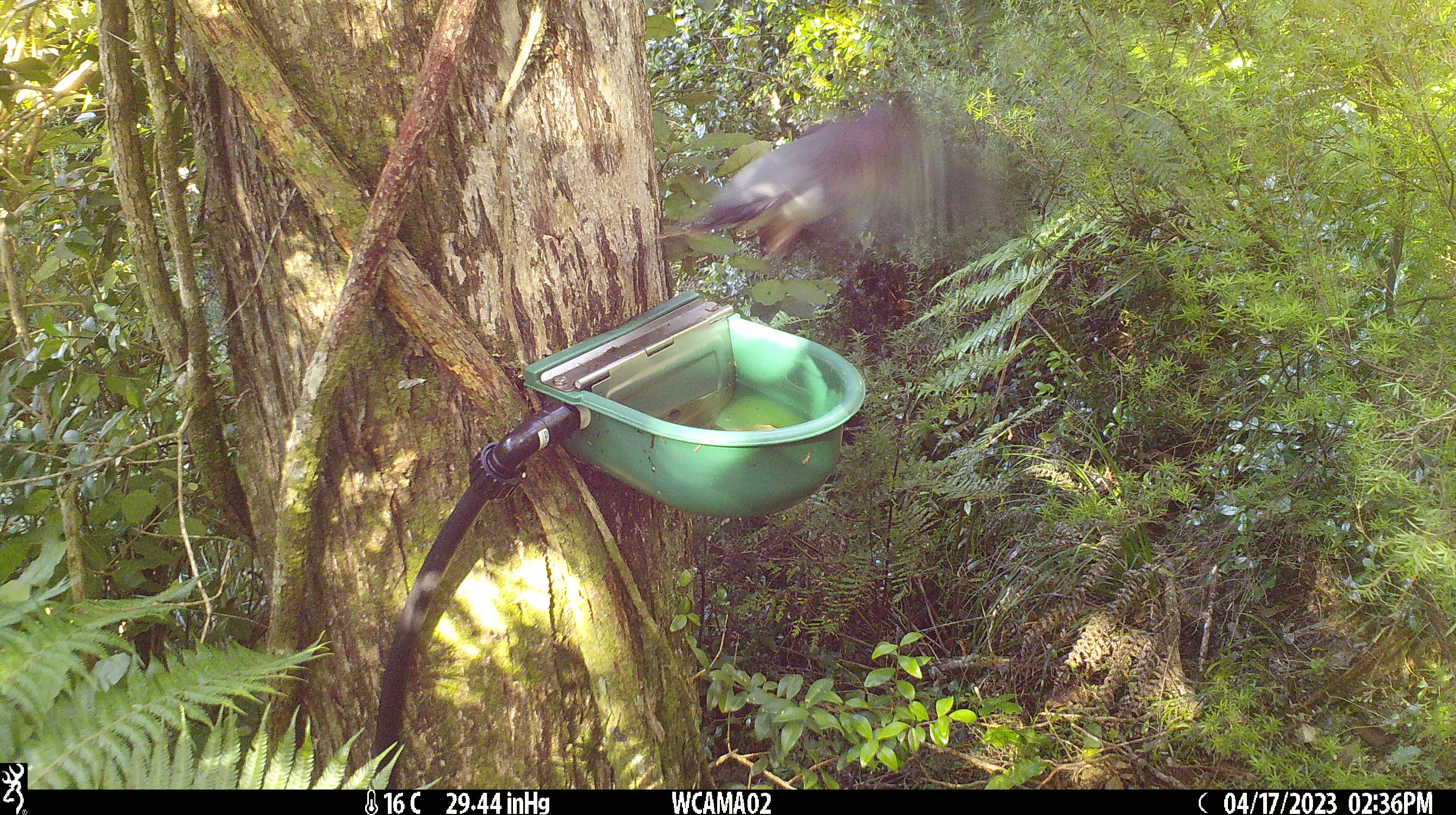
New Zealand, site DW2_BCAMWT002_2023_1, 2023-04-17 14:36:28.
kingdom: Animalia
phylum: Chordata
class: Aves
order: Columbiformes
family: Columbidae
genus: Hemiphaga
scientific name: Hemiphaga novaeseelandiae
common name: new zealand pigeon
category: kereru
Kereru (new zealand pigeon) (Hemiphaga novaeseelandiae).